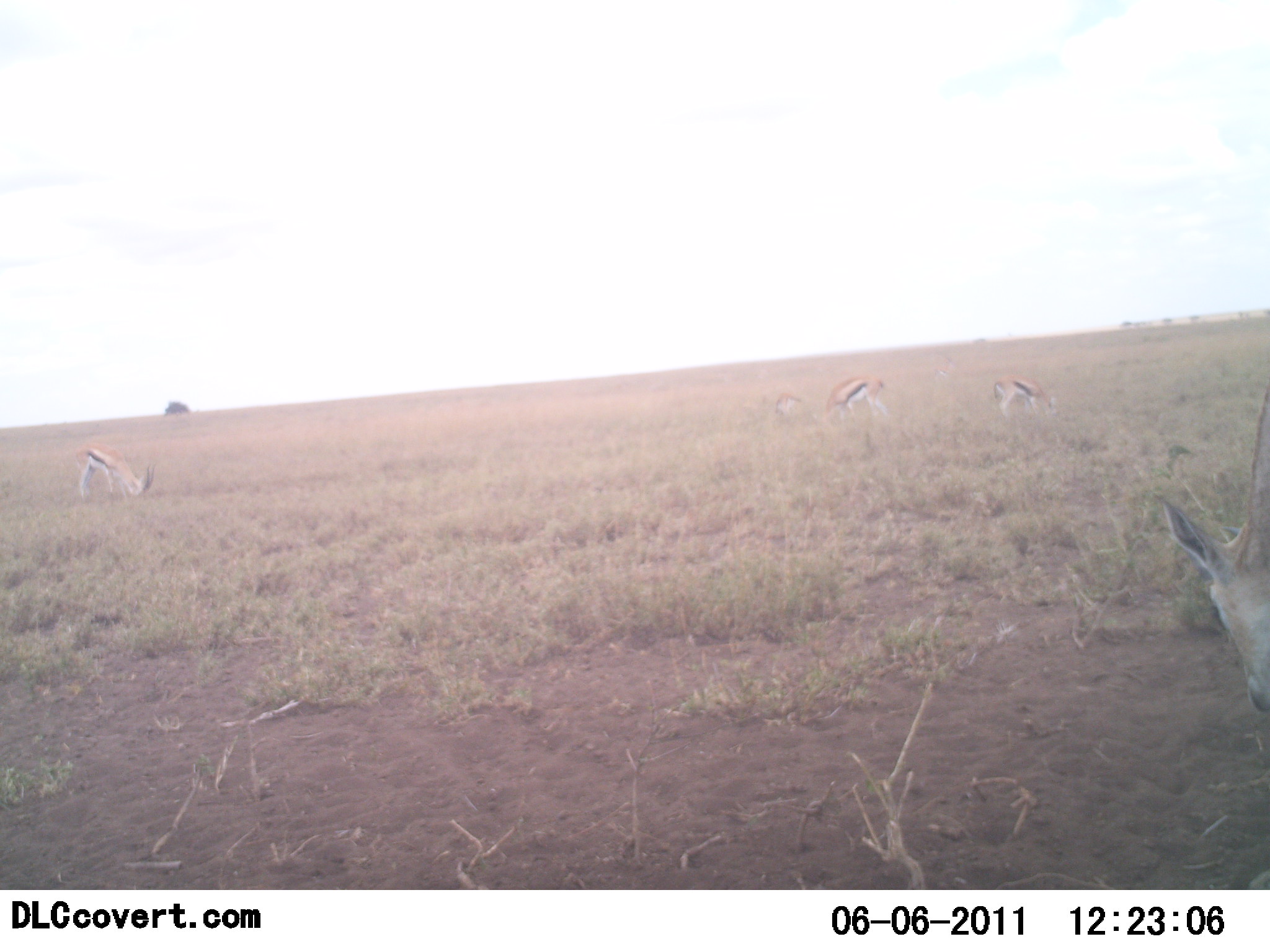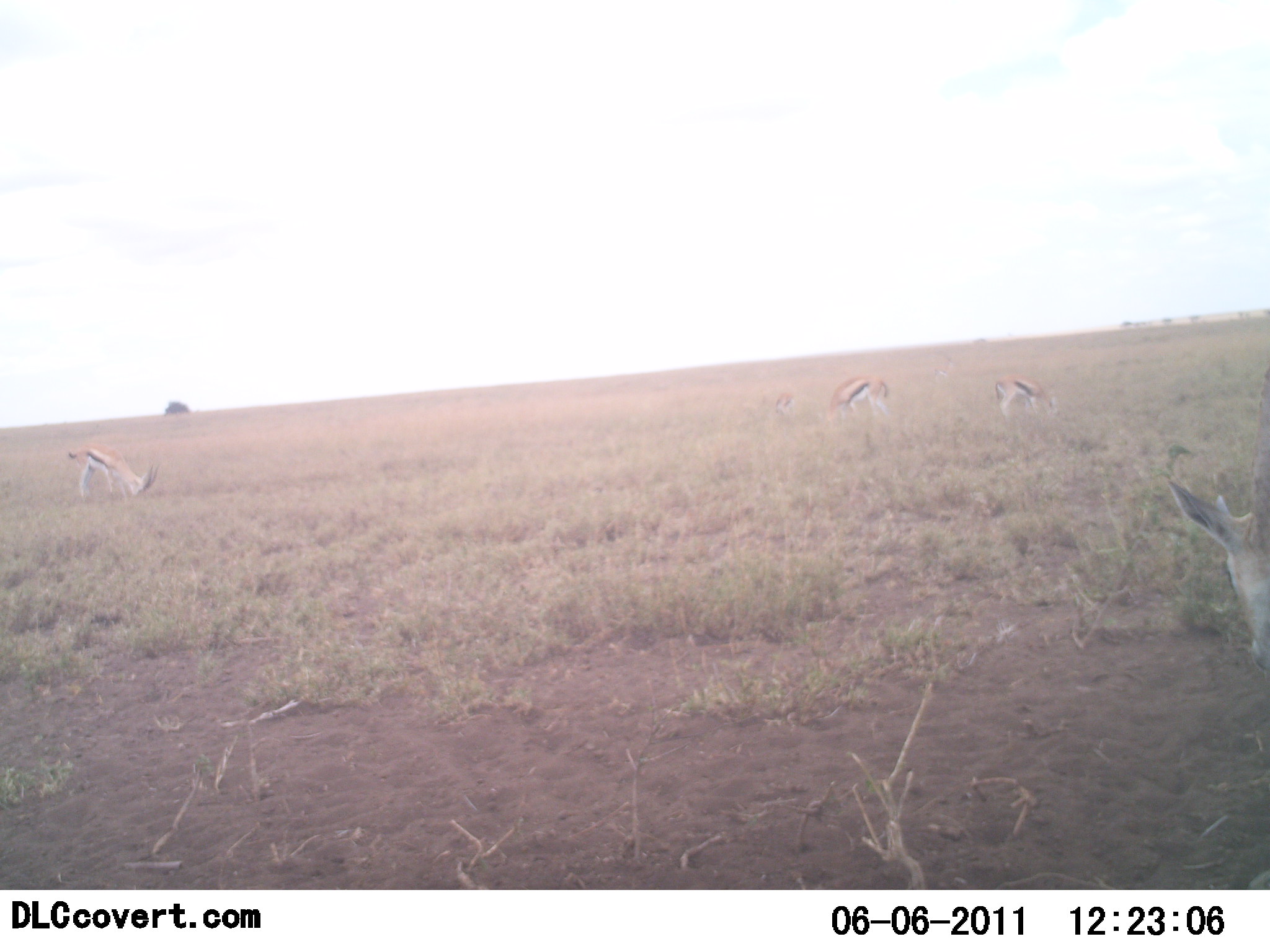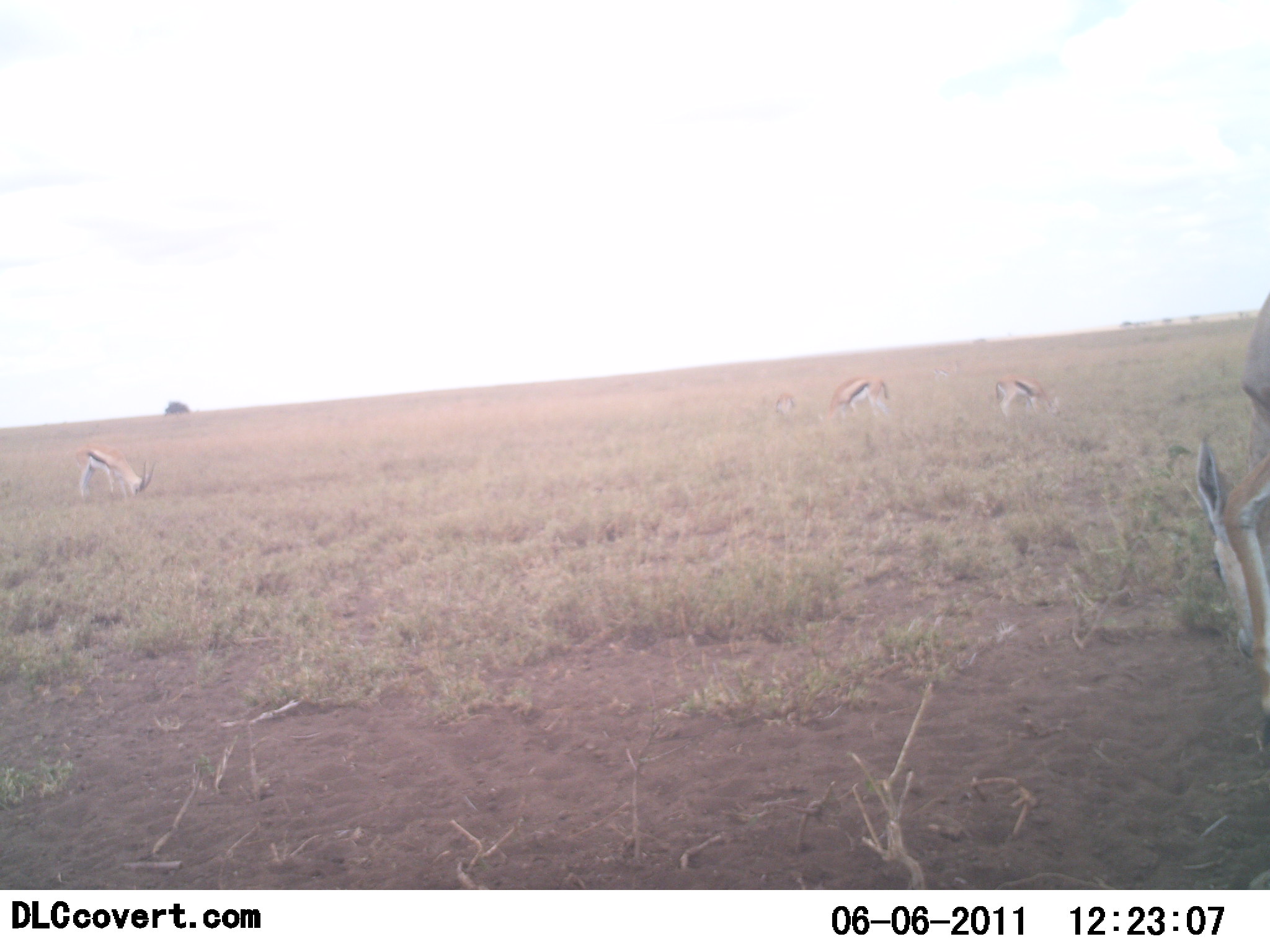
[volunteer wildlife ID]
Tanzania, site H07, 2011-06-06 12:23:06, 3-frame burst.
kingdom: Animalia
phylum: Chordata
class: Mammalia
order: Artiodactyla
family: Bovidae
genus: Eudorcas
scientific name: Eudorcas thomsonii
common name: thomson's gazelle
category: gazellethomsons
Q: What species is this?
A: Gazellethomsons (thomson's gazelle) (Eudorcas thomsonii).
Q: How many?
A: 5.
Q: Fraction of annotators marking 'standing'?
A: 25%.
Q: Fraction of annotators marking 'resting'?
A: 0%.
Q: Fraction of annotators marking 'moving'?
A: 25%.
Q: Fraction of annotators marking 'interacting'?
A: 0%.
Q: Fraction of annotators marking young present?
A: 8%.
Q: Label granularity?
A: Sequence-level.